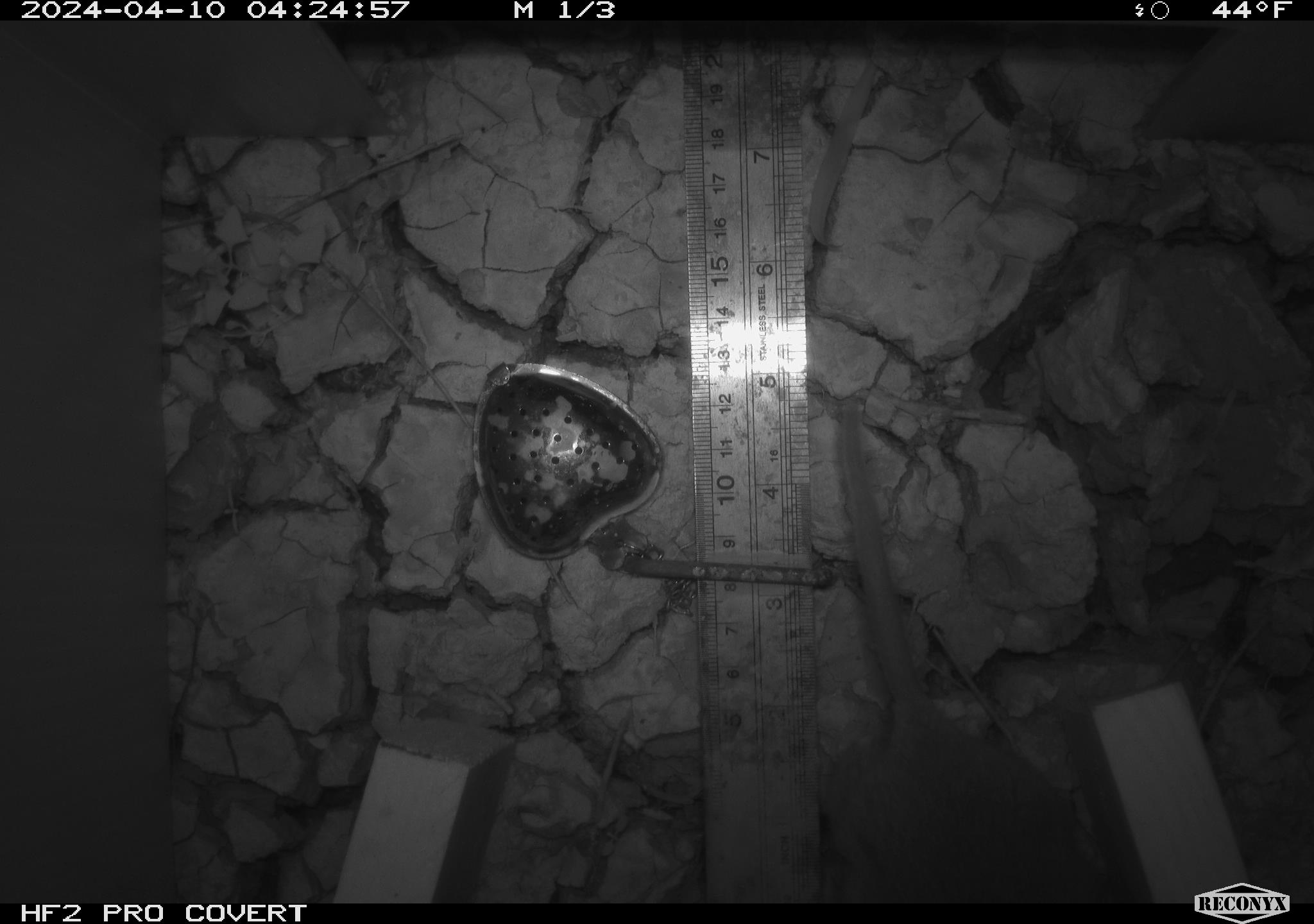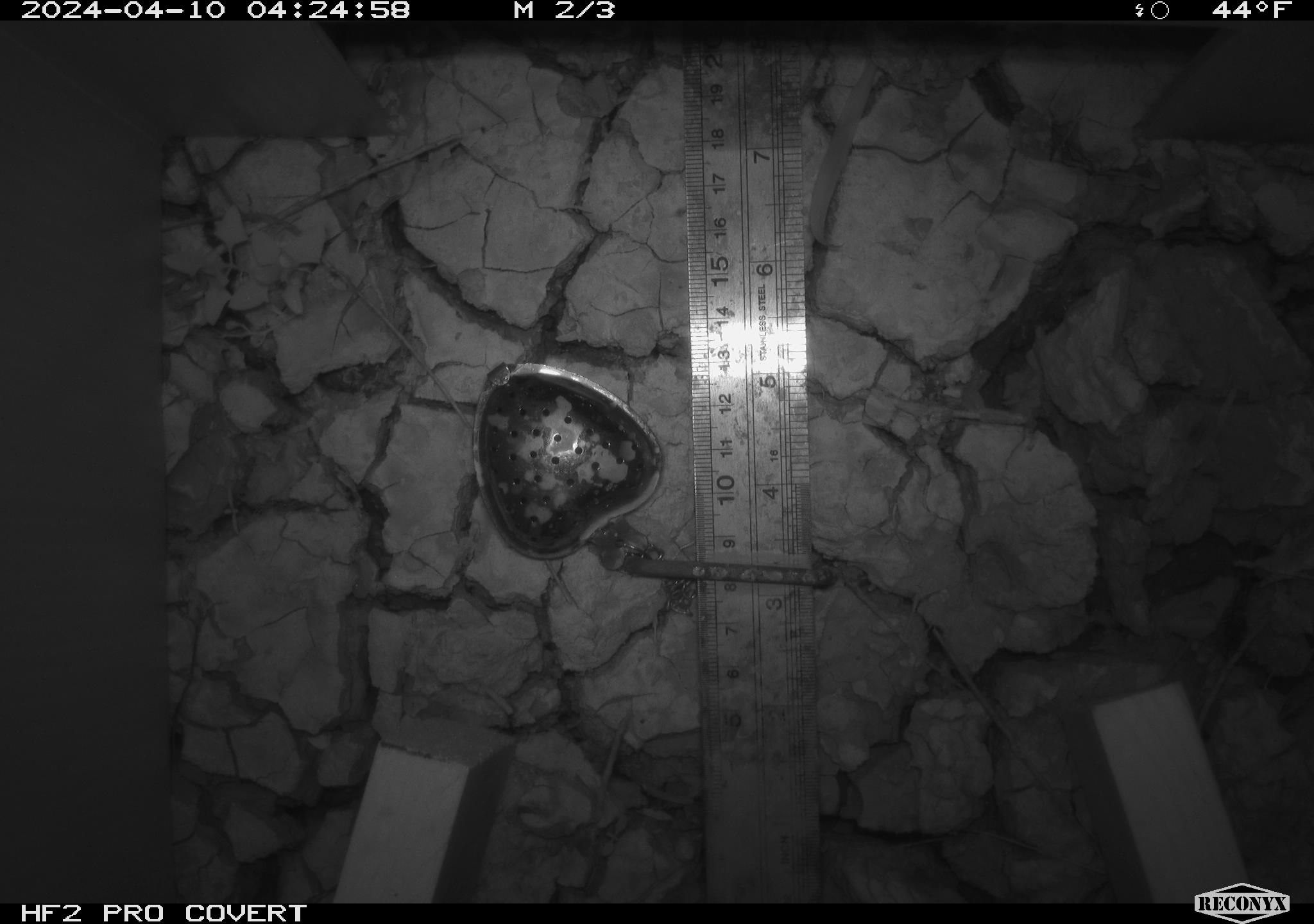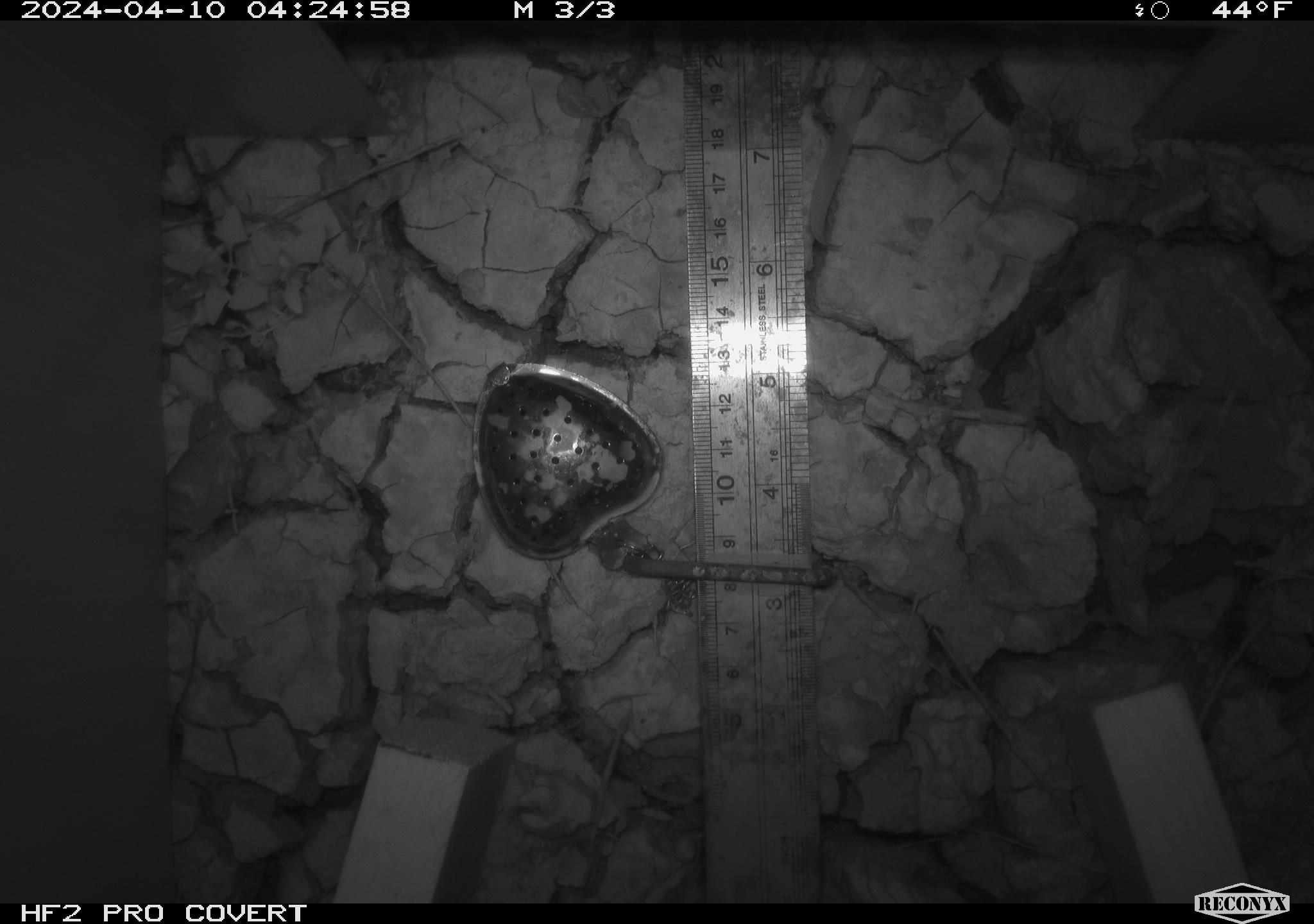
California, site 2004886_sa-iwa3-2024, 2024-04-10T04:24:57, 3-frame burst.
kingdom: Animalia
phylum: Chordata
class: Mammalia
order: Rodentia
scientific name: Rodentia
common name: rodent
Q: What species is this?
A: Rodent (Rodentia).